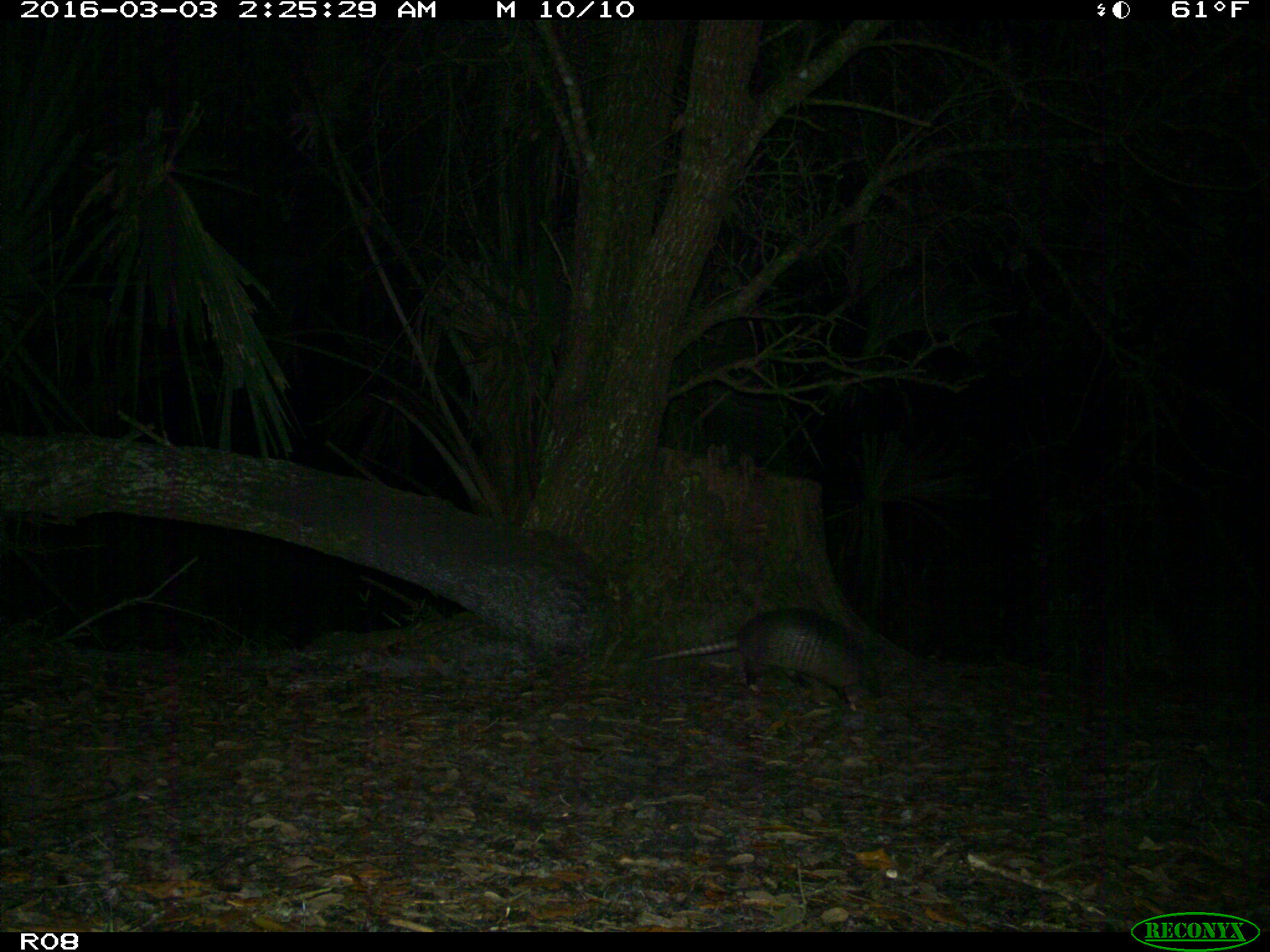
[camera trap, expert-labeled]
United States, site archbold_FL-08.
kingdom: Animalia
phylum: Chordata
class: Mammalia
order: Cingulata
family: Dasypodidae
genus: Dasypus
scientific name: Dasypus novemcinctus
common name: nine-banded armadillo